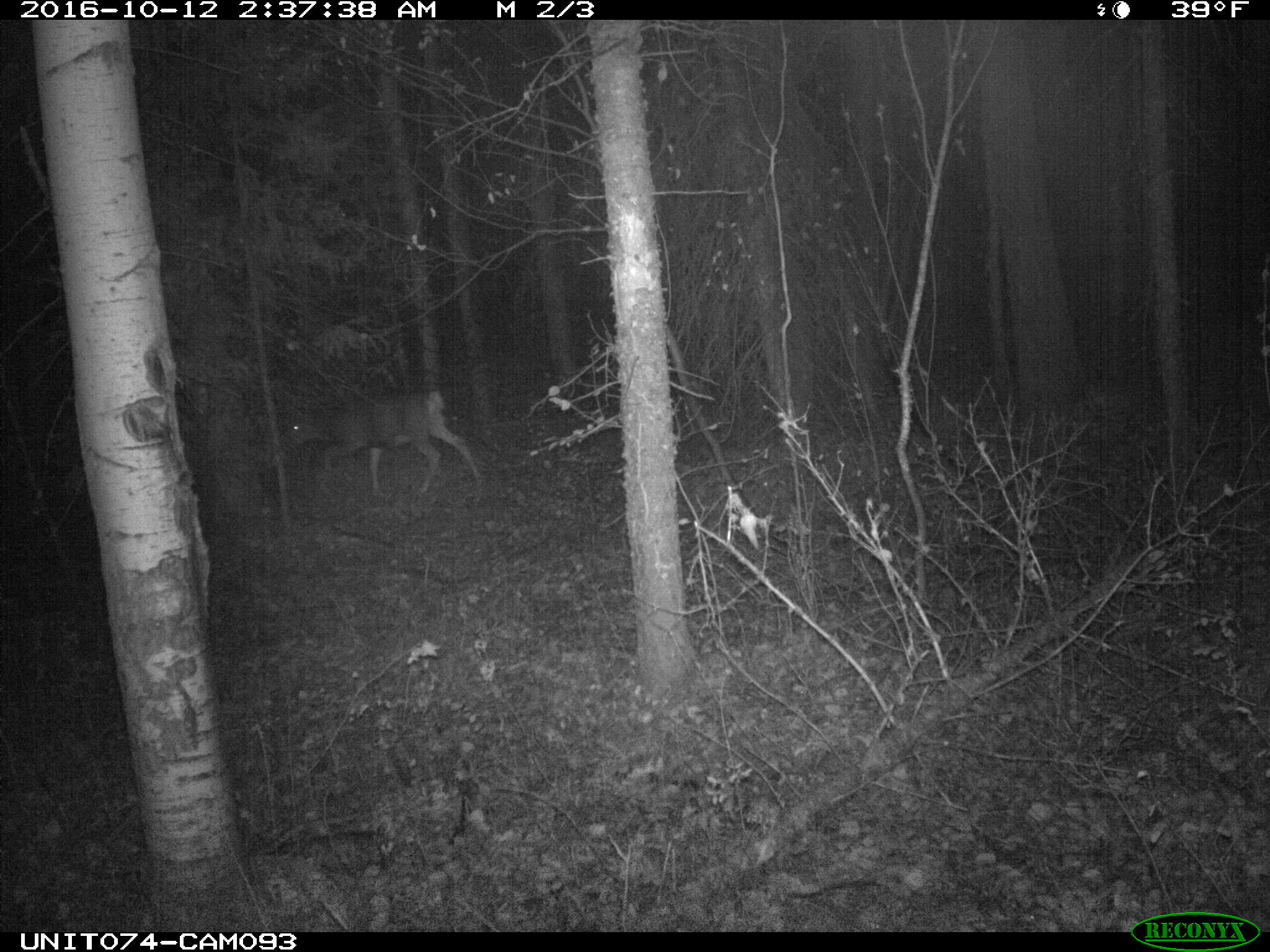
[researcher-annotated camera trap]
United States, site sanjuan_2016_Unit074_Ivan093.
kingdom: Animalia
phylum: Chordata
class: Mammalia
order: Artiodactyla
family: Cervidae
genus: Odocoileus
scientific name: Odocoileus hemionus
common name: mule deer